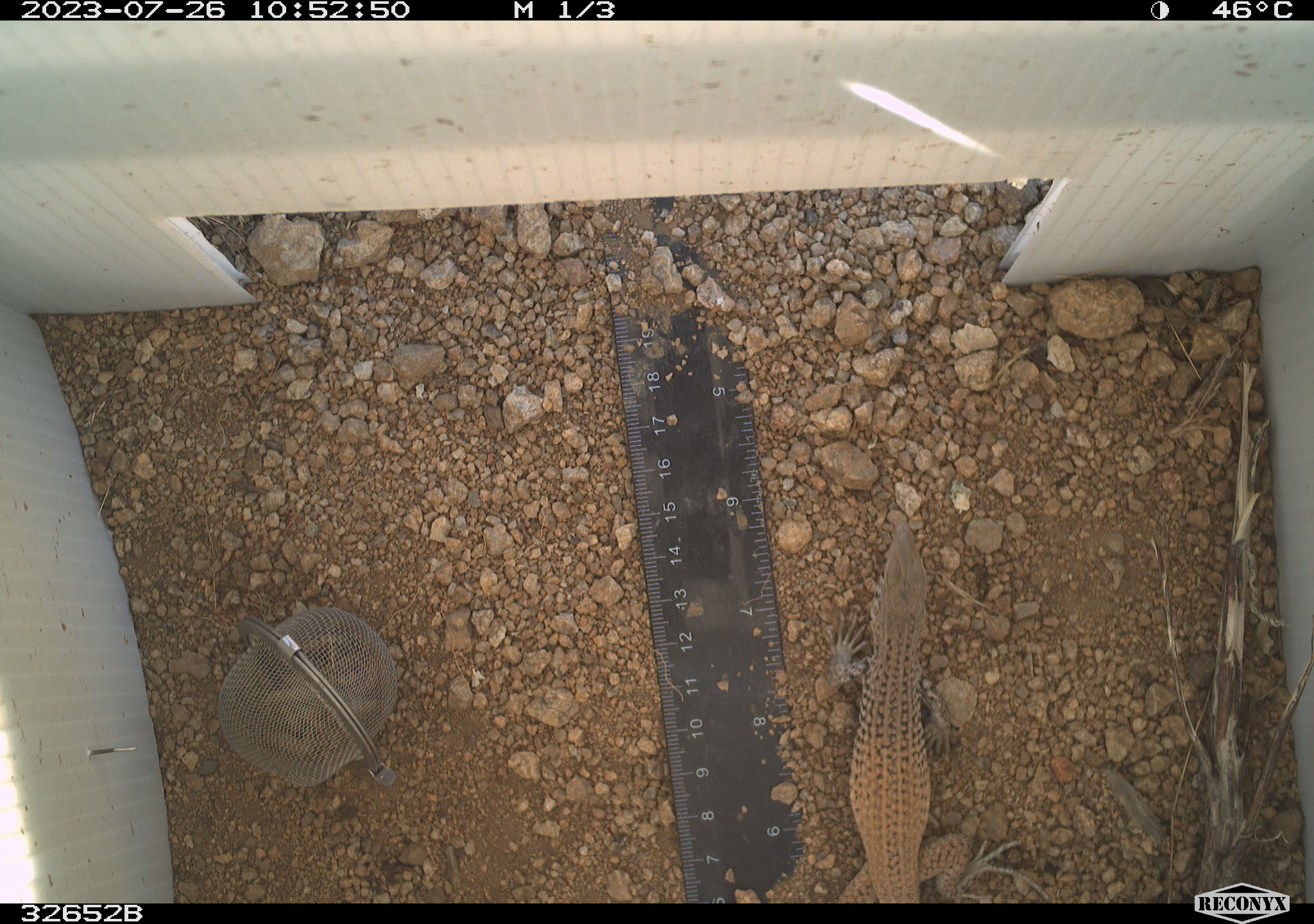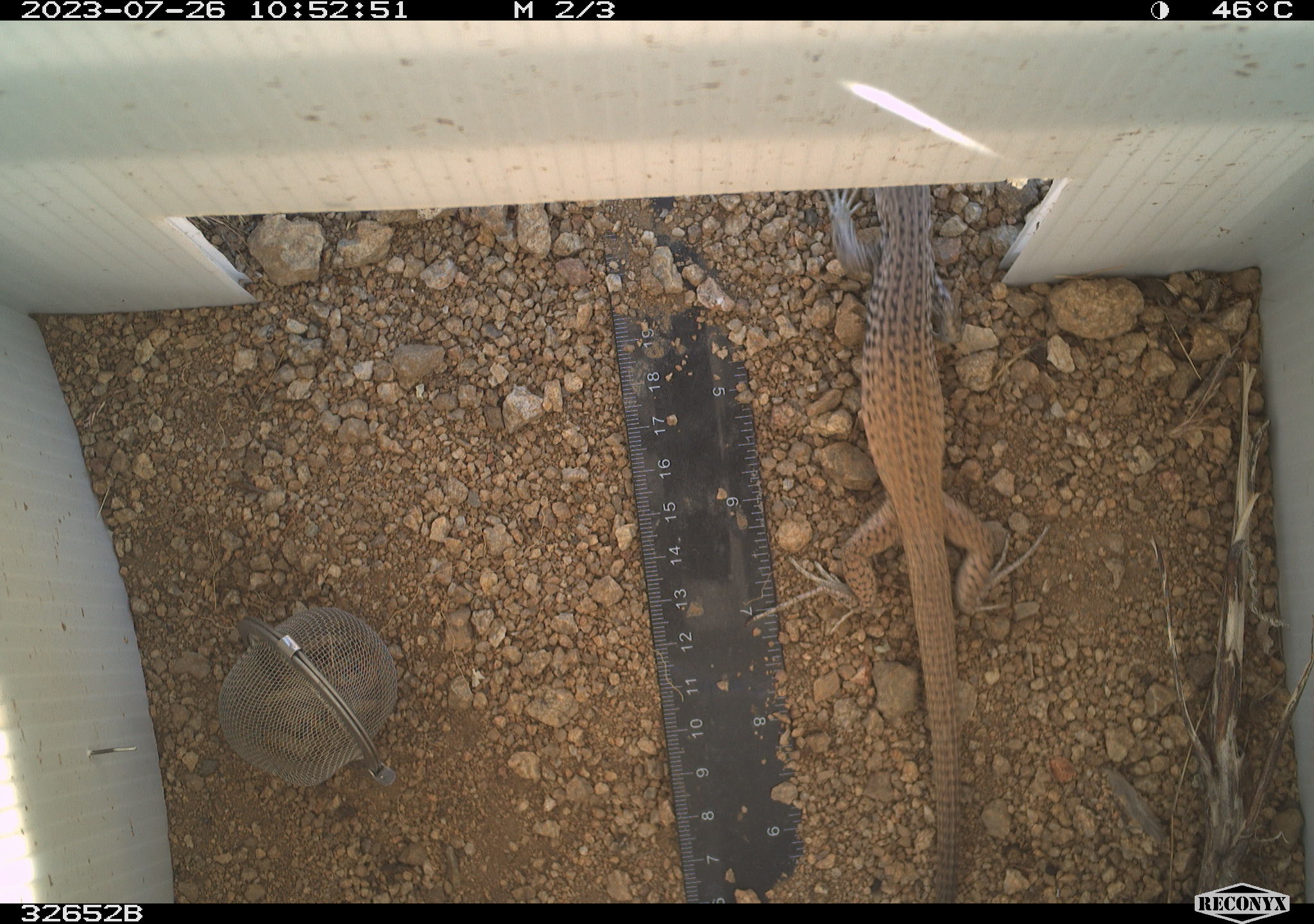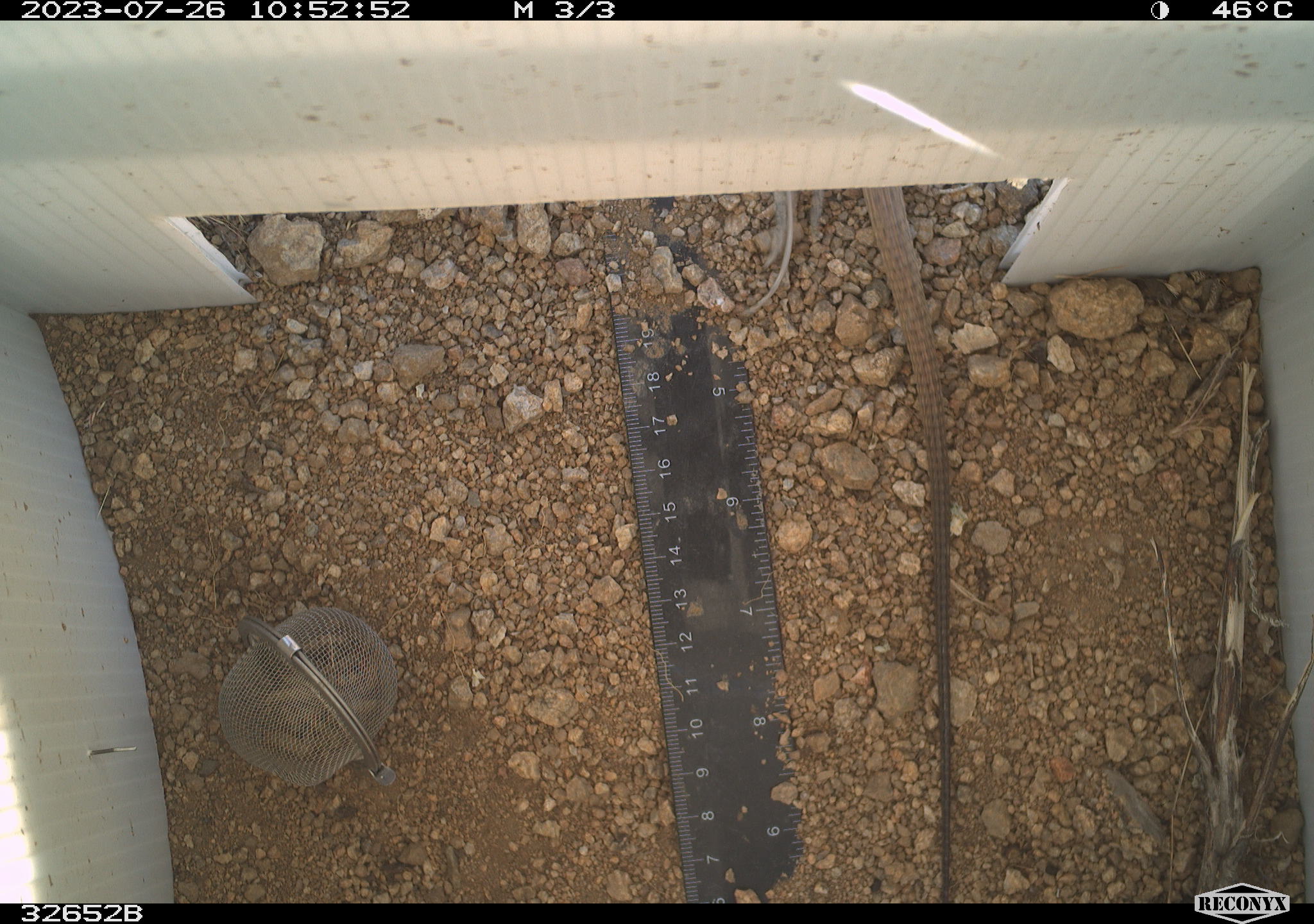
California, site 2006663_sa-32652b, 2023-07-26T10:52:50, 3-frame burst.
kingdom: Animalia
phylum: Chordata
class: Reptilia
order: Squamata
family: Teiidae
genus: Aspidoscelis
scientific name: Aspidoscelis tigris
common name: western whiptail